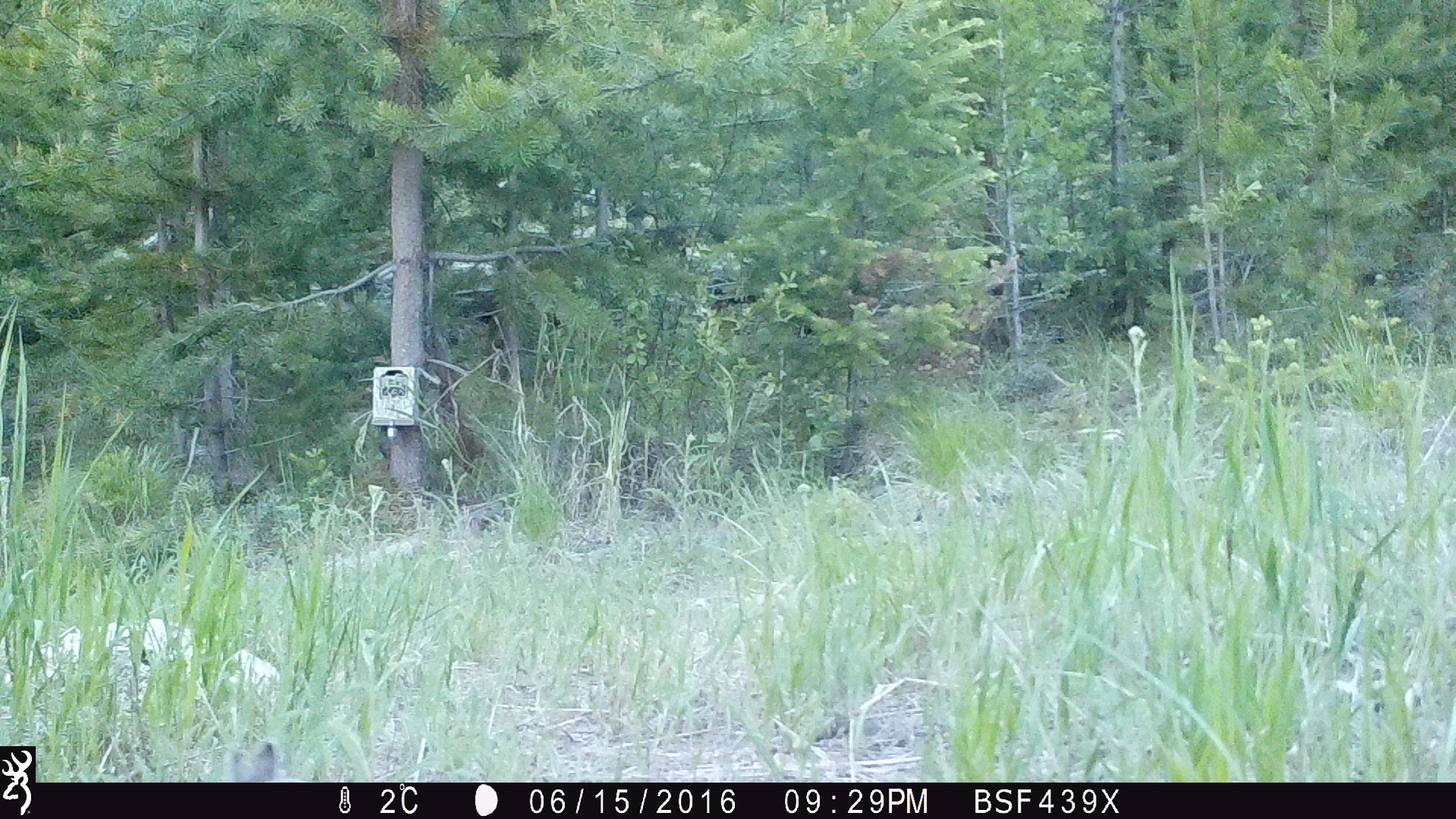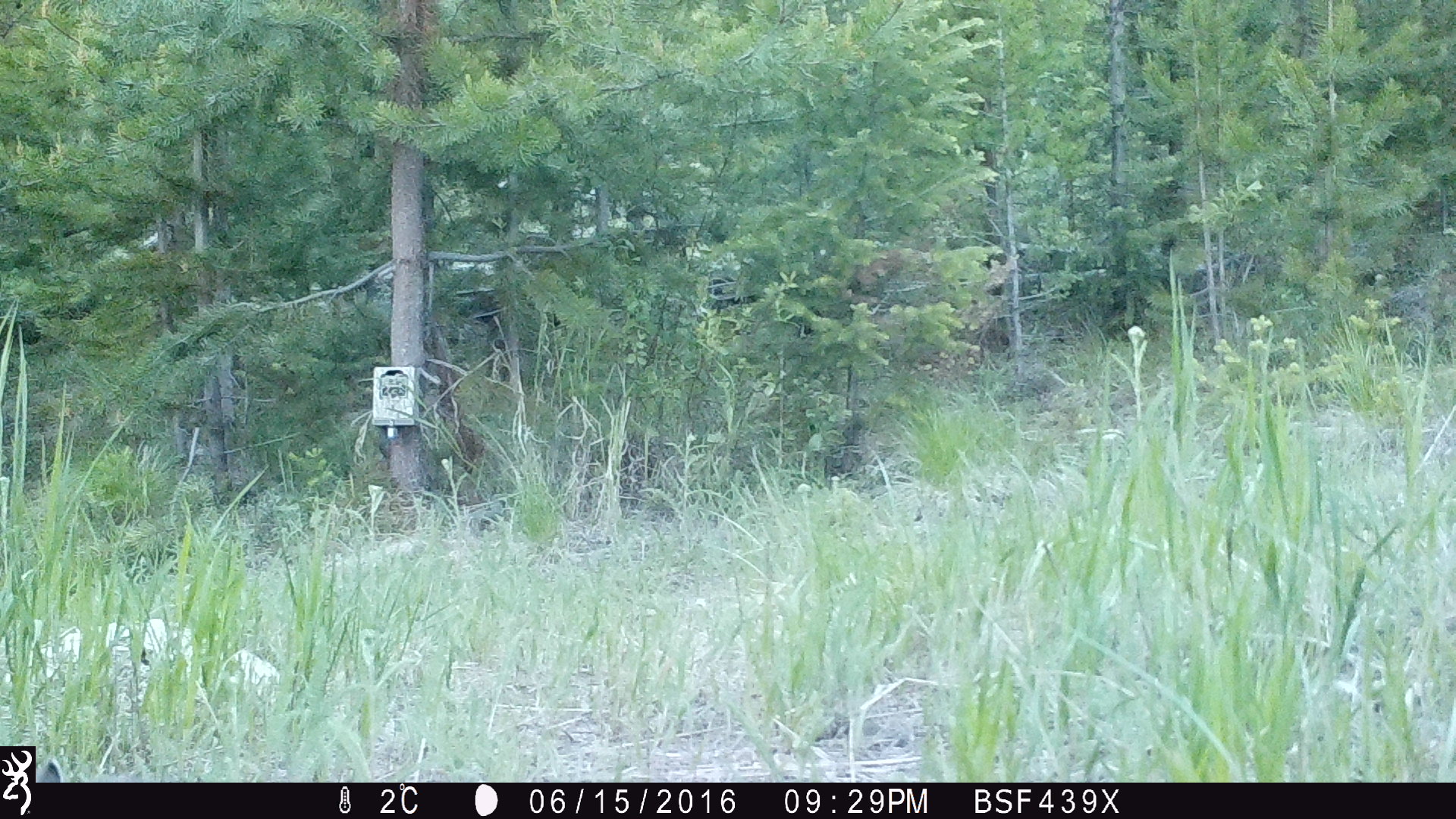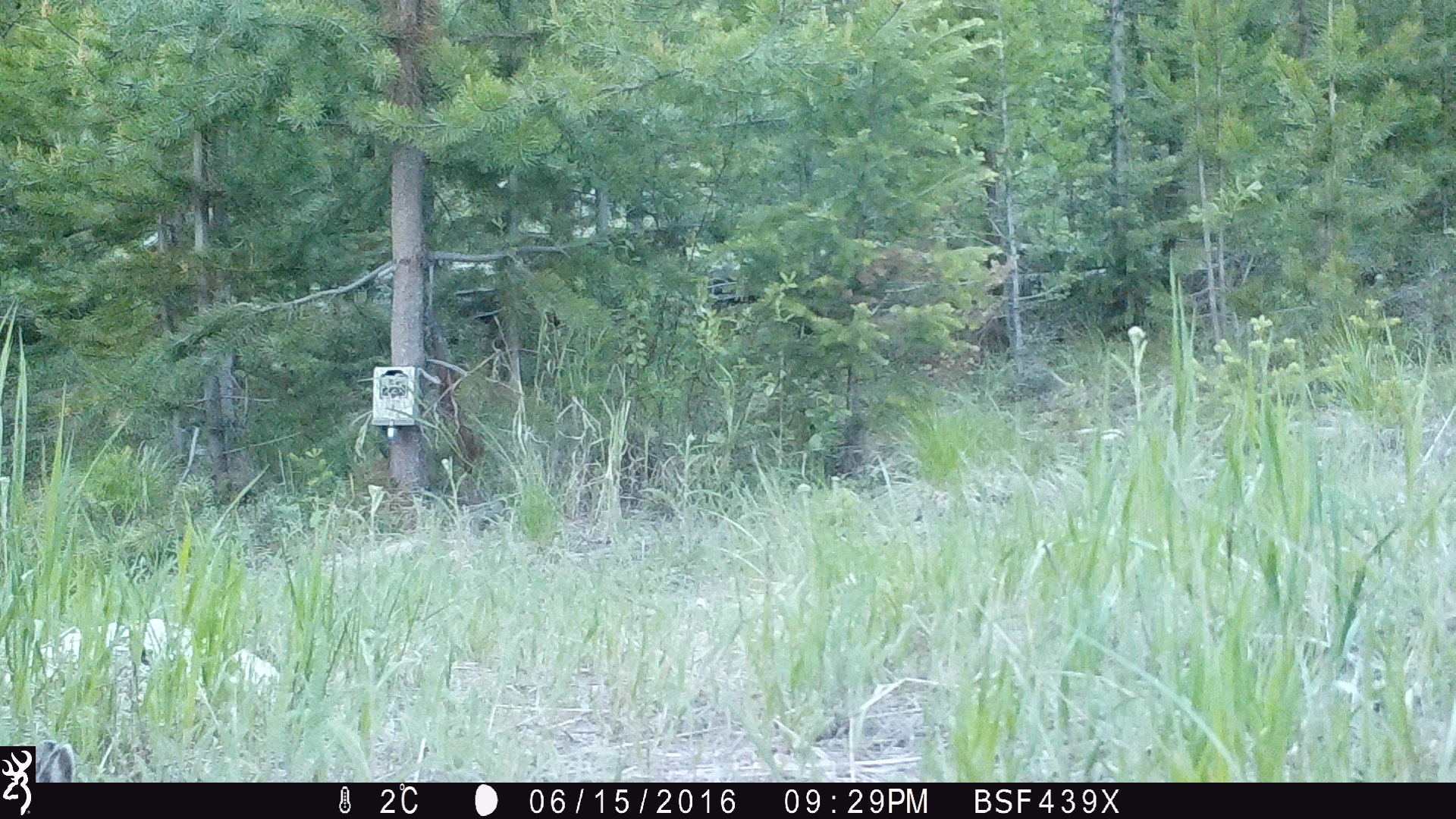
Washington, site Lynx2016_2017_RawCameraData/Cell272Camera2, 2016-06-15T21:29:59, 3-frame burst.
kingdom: Animalia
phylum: Chordata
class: Mammalia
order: Lagomorpha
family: Leporidae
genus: Lepus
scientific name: Lepus americanus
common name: snowshoe hare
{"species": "Lepus americanus (snowshoe hare)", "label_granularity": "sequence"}